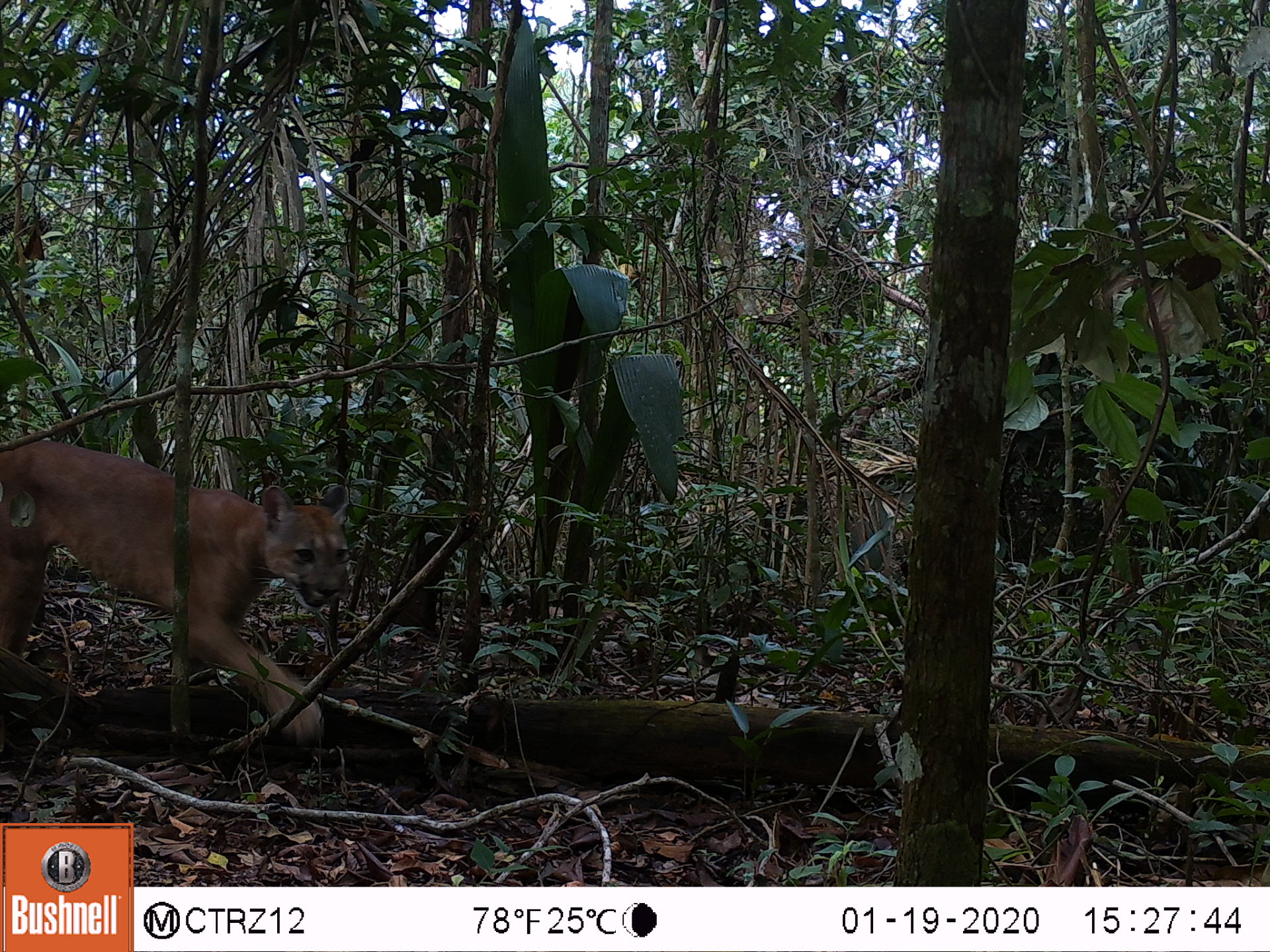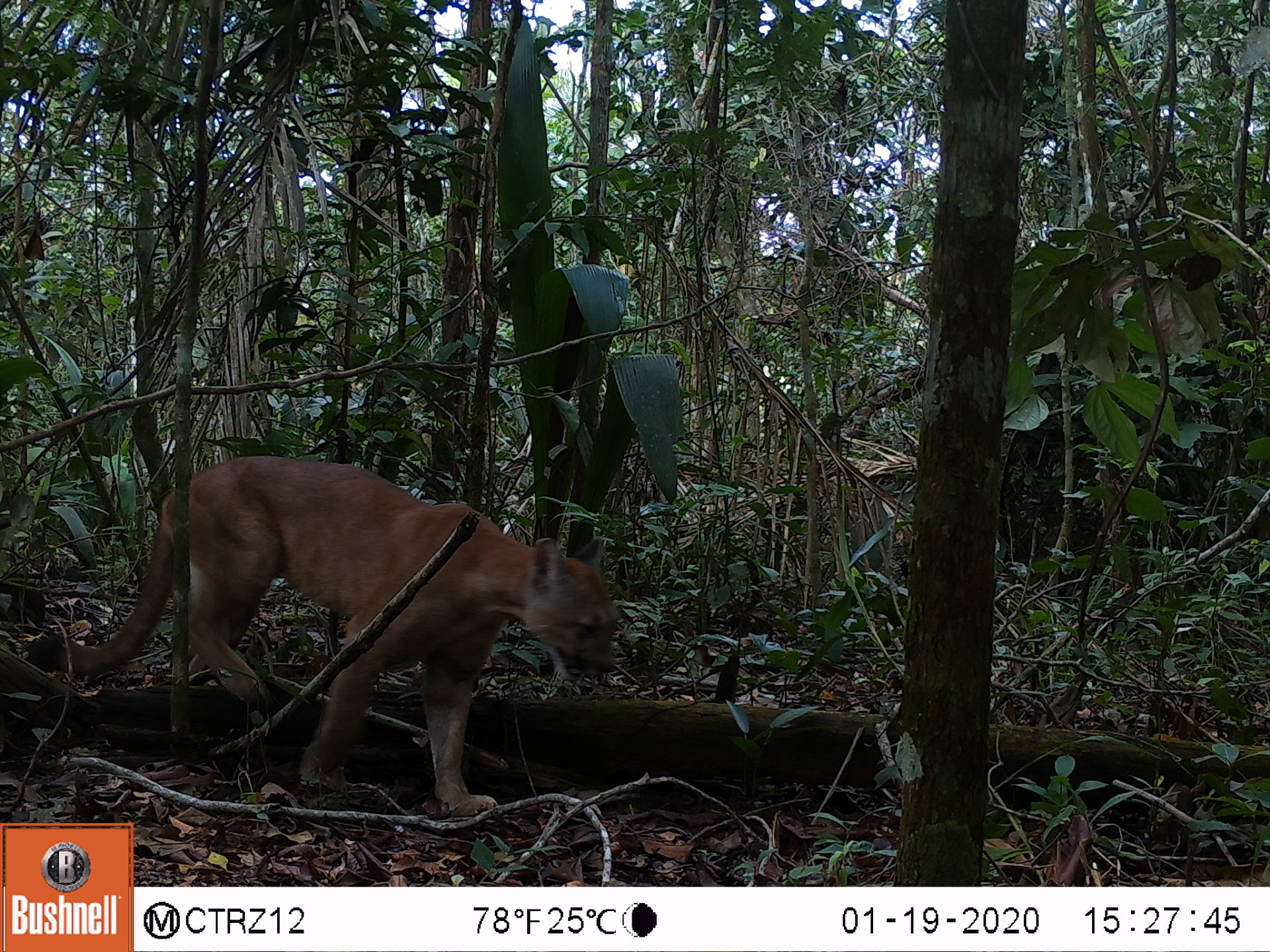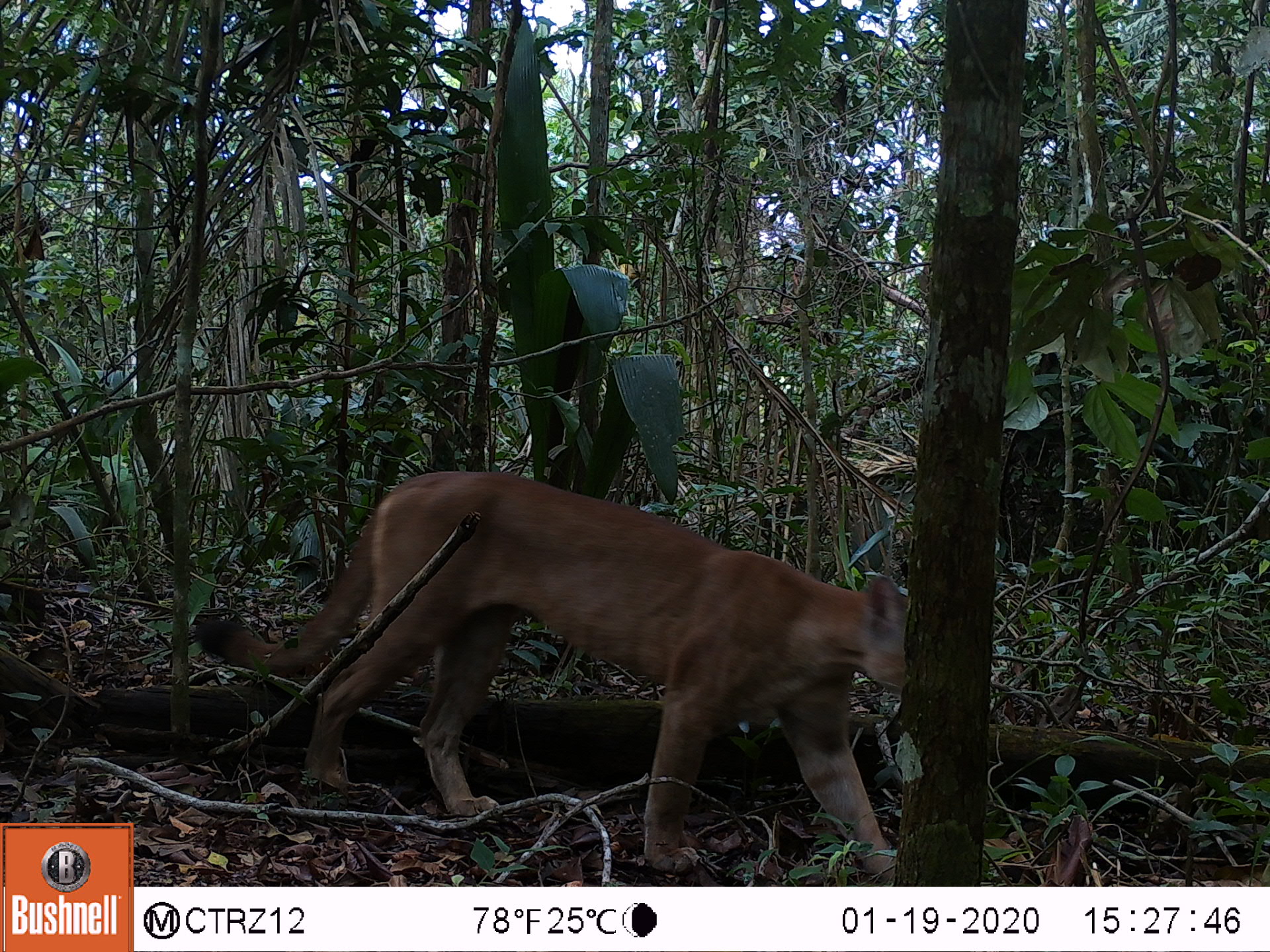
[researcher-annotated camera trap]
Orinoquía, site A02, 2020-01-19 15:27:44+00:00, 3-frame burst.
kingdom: Animalia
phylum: Chordata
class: Mammalia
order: Carnivora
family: Felidae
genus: Puma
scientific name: Puma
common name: puma